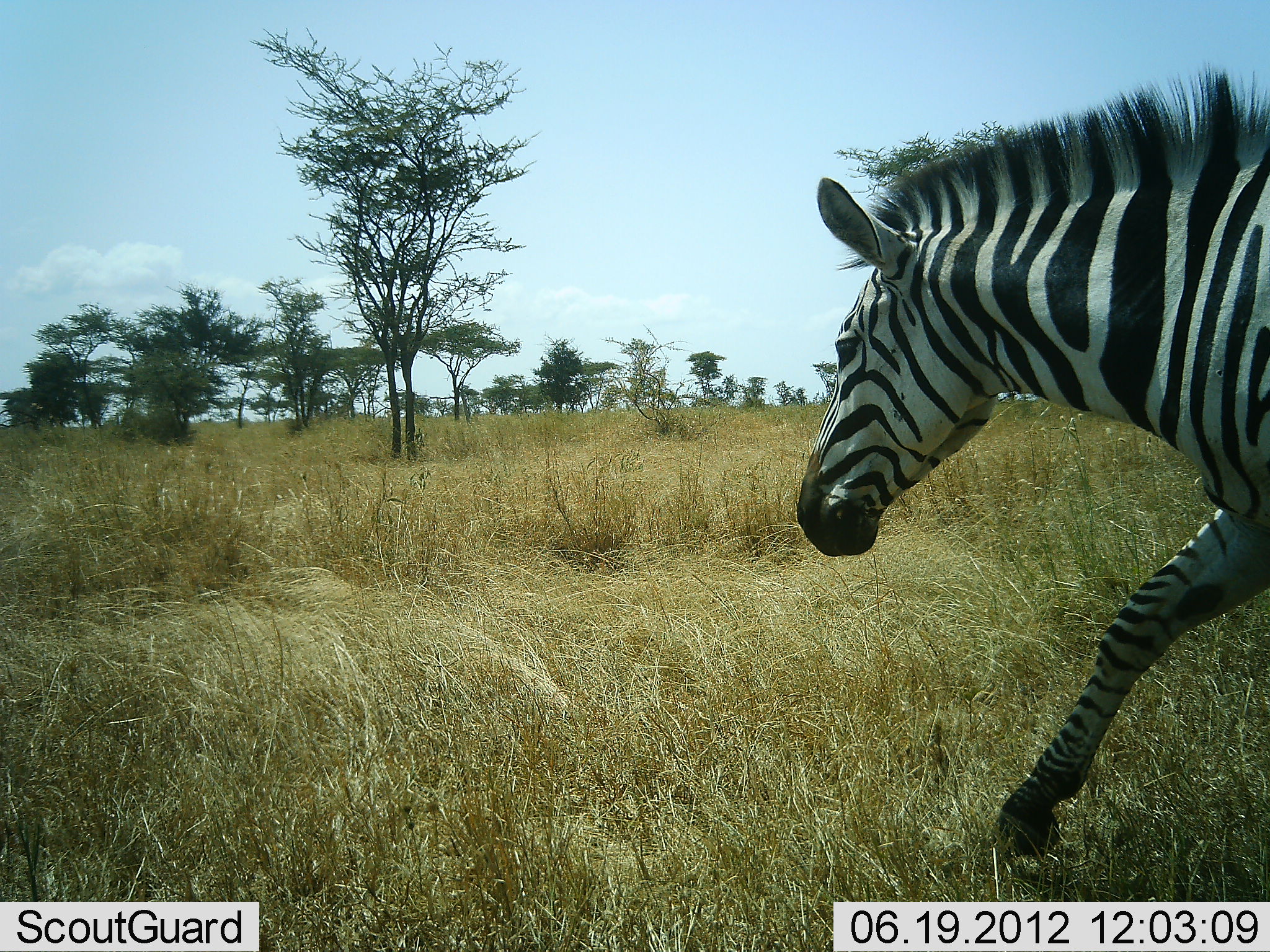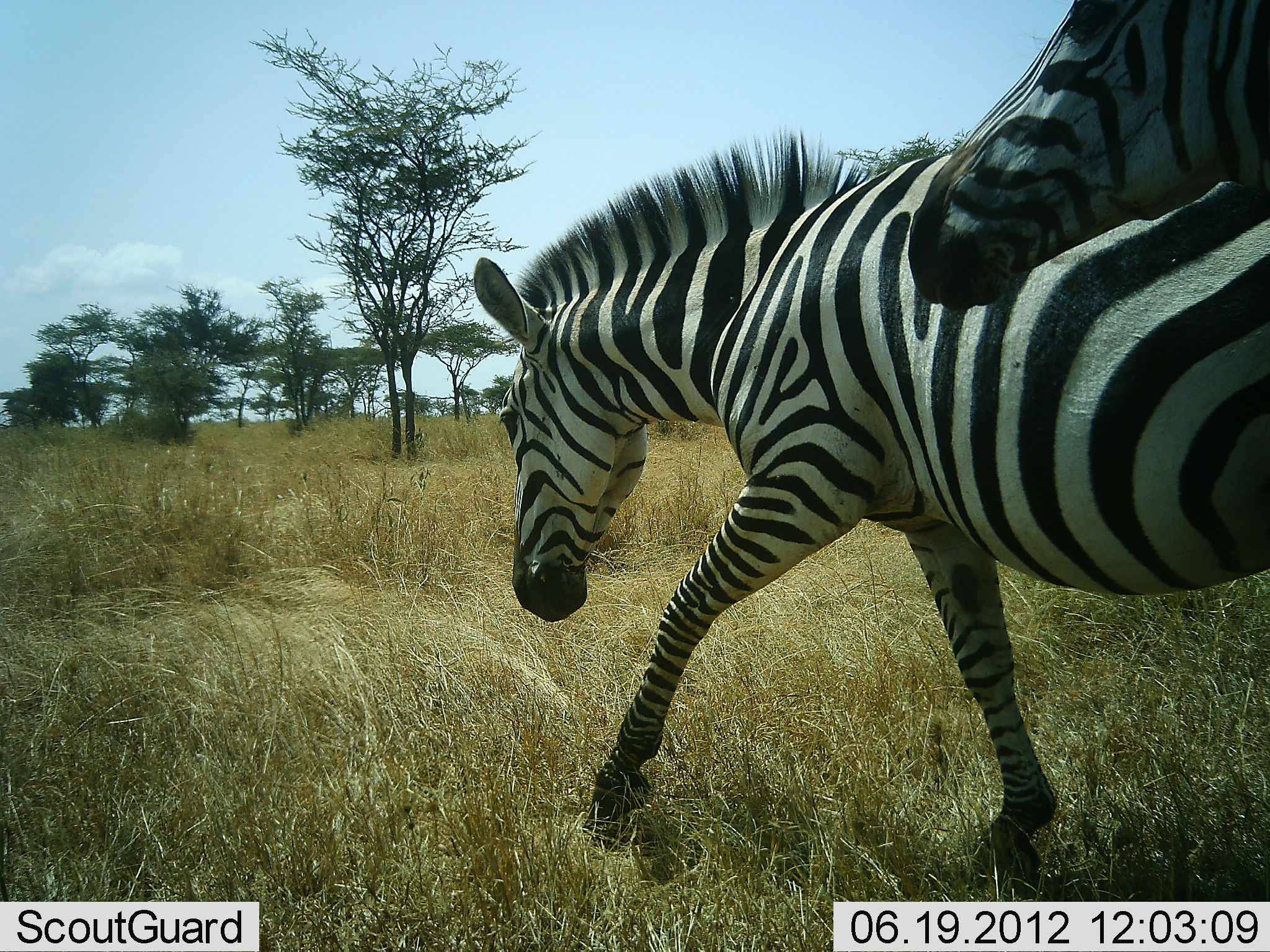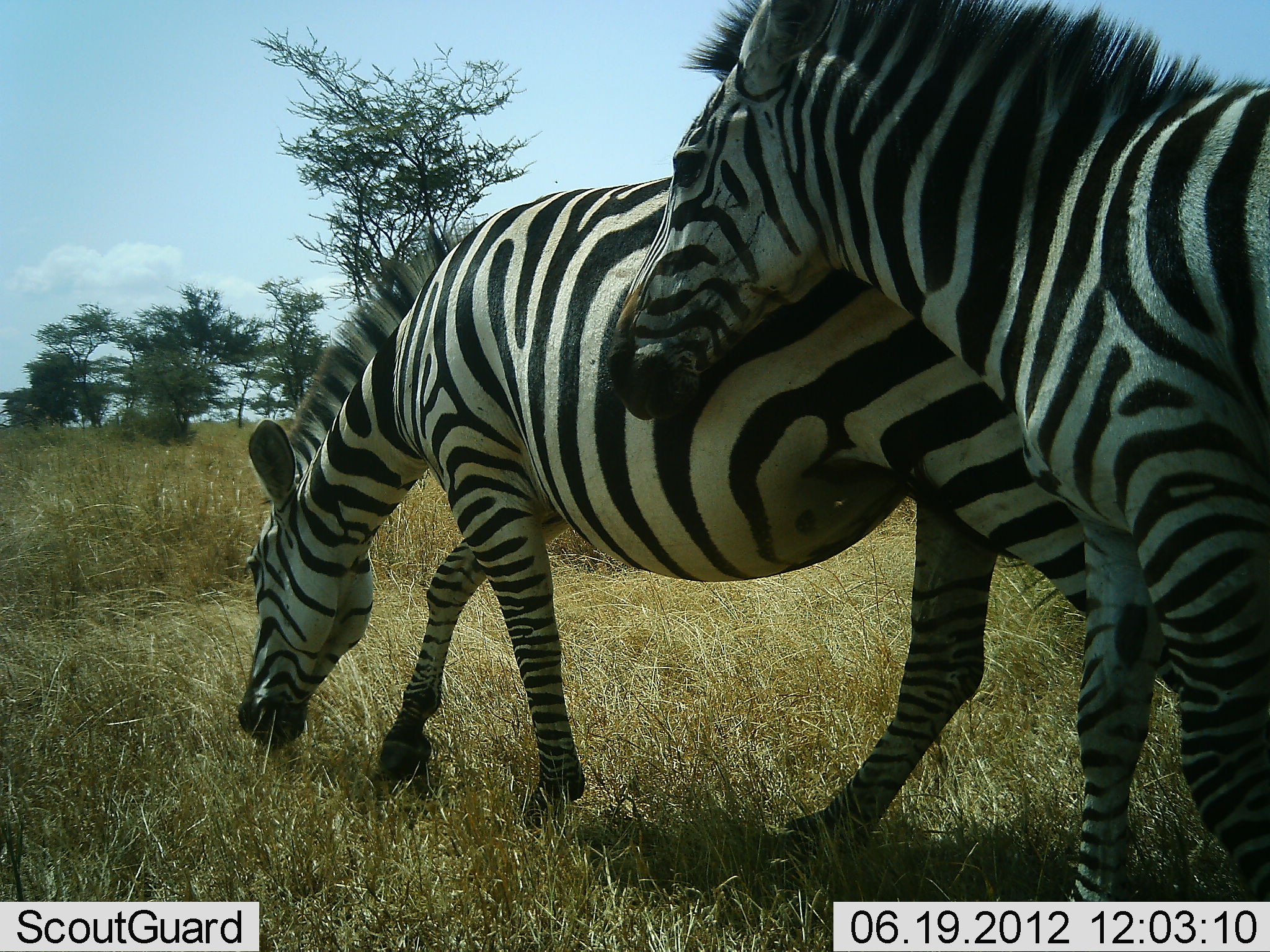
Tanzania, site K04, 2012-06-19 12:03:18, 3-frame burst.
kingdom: Animalia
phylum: Chordata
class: Mammalia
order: Perissodactyla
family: Equidae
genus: Equus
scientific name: Equus quagga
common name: plains zebra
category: zebra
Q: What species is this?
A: Zebra (plains zebra) (Equus quagga).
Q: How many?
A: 2.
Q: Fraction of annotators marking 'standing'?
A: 0%.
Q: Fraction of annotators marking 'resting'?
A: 0%.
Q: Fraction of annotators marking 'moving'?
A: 100%.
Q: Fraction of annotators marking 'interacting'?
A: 10%.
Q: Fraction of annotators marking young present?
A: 0%.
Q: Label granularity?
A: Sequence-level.